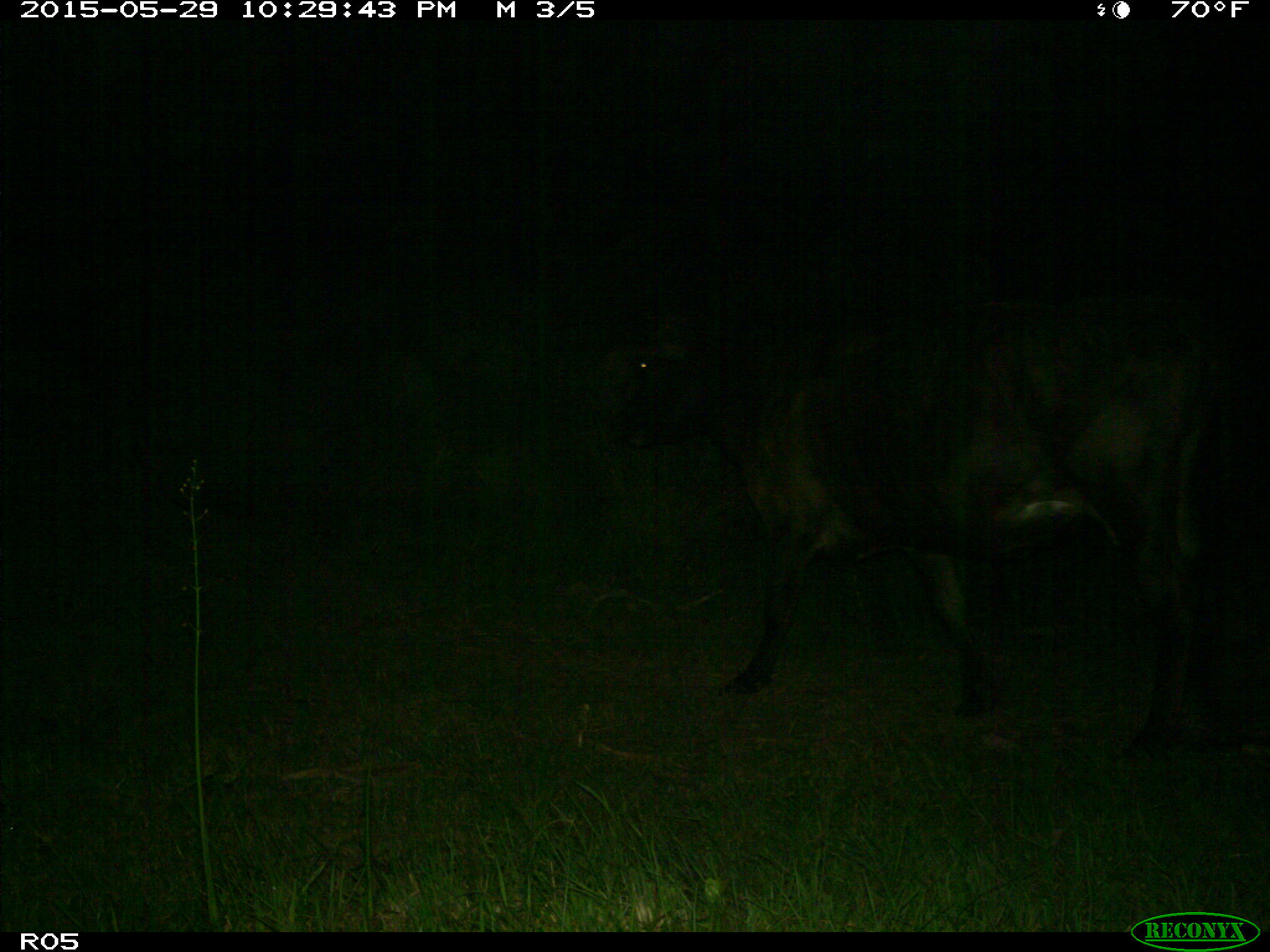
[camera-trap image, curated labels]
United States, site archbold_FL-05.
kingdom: Animalia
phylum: Chordata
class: Mammalia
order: Artiodactyla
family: Bovidae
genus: Bos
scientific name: Bos taurus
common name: domestic cow